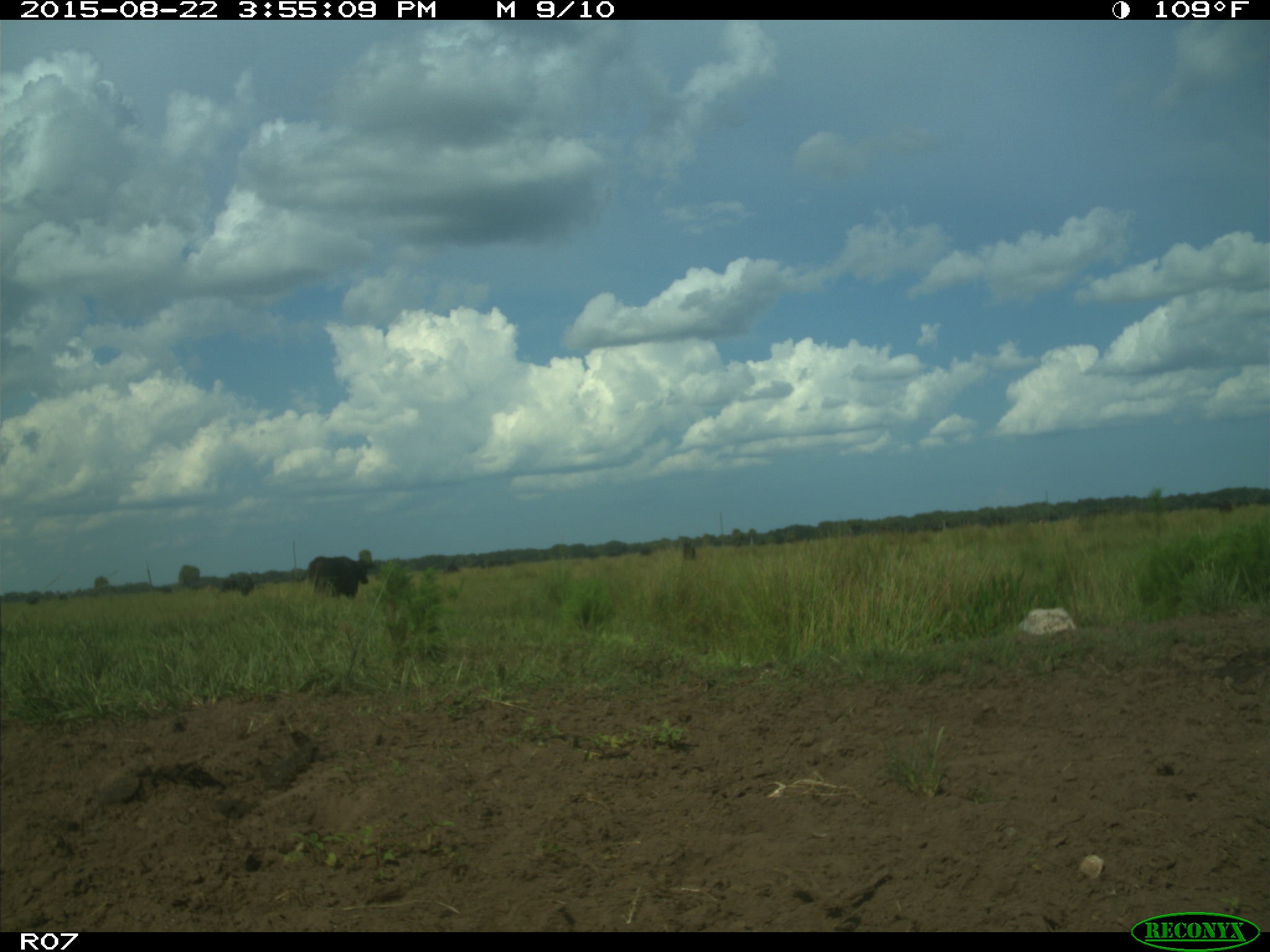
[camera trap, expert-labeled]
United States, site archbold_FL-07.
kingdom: Animalia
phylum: Chordata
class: Mammalia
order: Artiodactyla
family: Bovidae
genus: Bos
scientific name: Bos taurus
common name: domestic cow